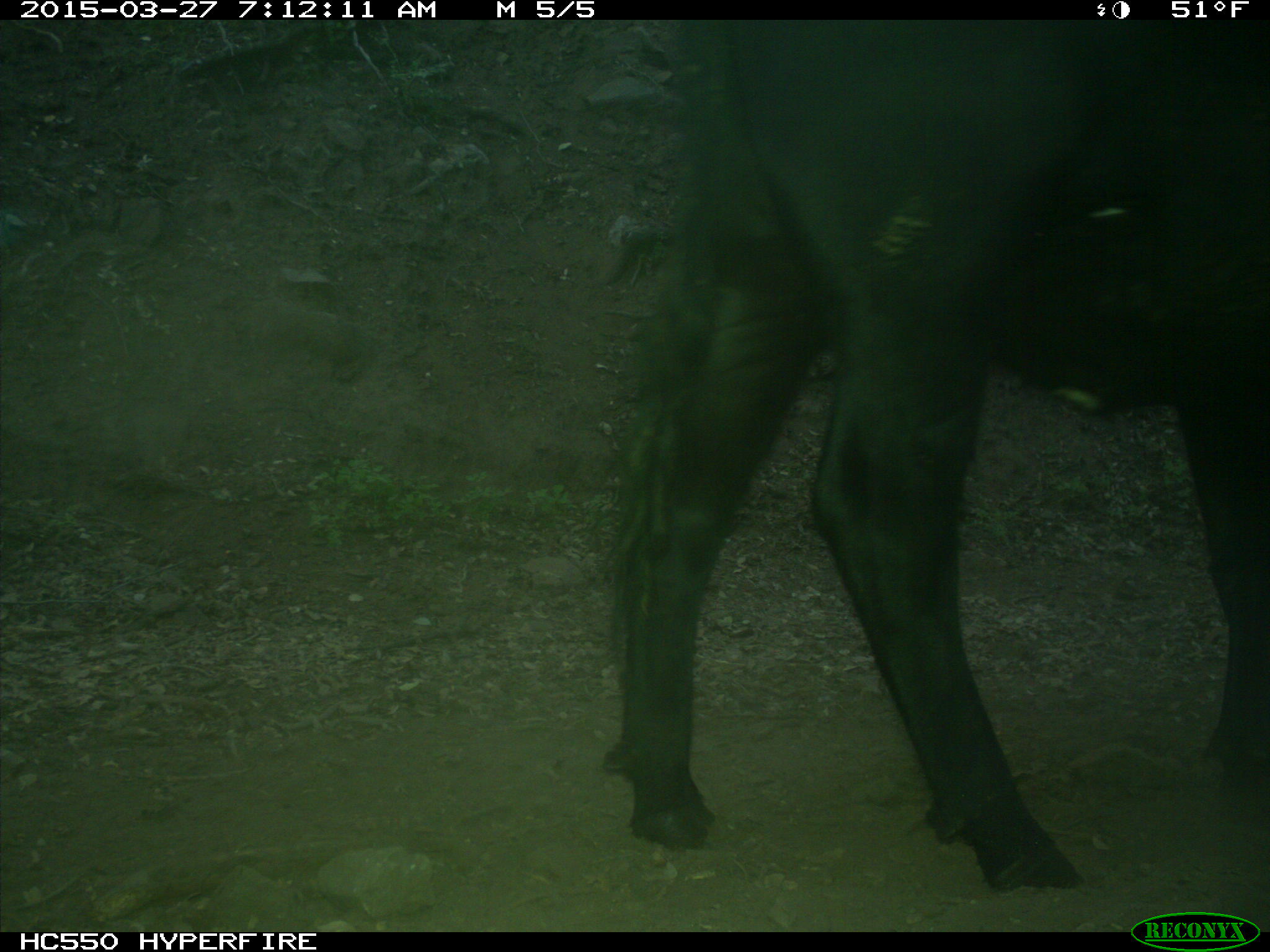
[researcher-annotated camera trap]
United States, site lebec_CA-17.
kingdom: Animalia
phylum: Chordata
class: Mammalia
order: Artiodactyla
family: Bovidae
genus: Bos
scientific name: Bos taurus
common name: domestic cow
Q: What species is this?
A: Bos taurus (domestic cow).